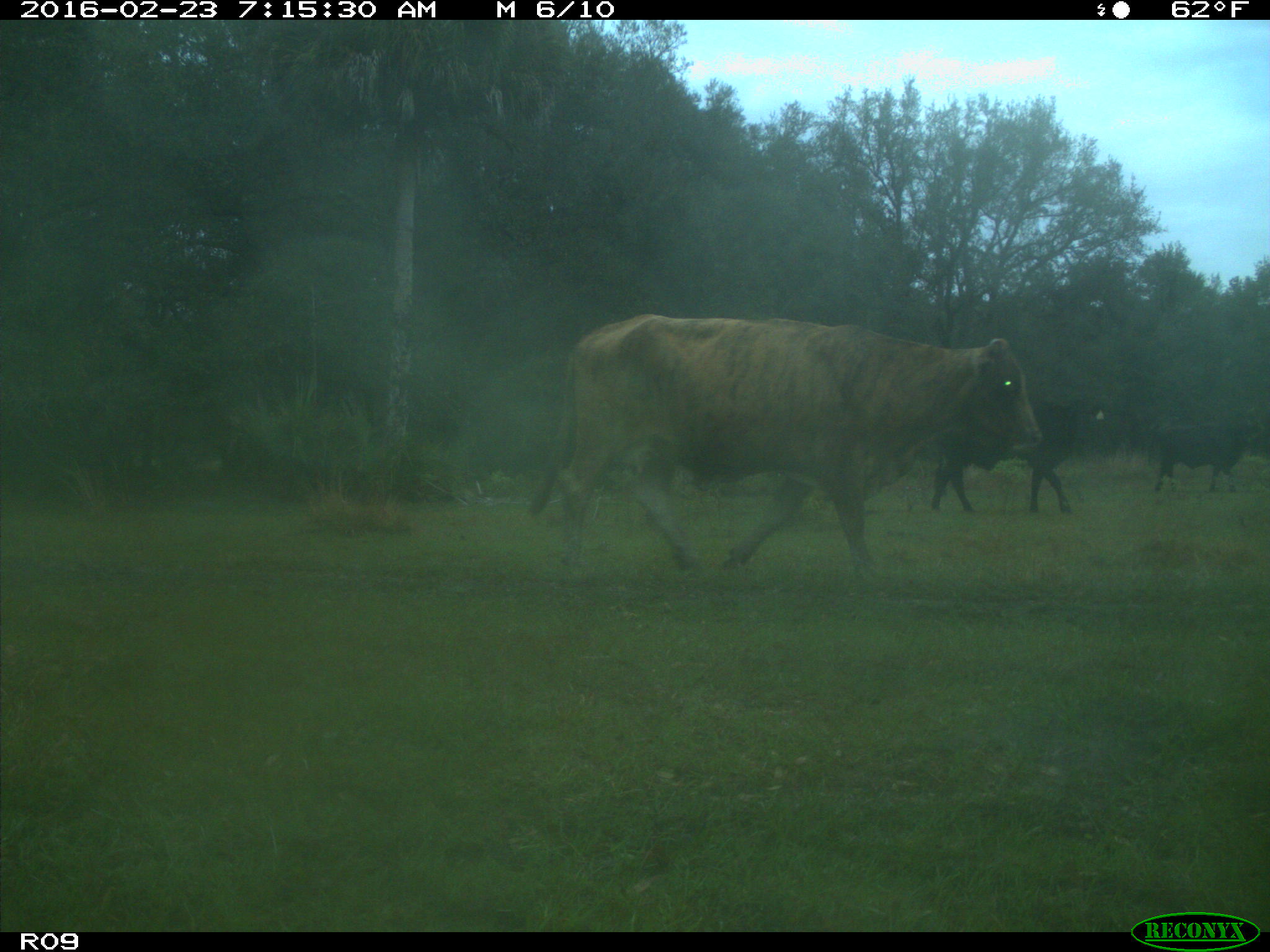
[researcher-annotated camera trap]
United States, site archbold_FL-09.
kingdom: Animalia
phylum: Chordata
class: Mammalia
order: Artiodactyla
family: Bovidae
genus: Bos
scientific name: Bos taurus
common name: domestic cow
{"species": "Bos taurus (domestic cow)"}